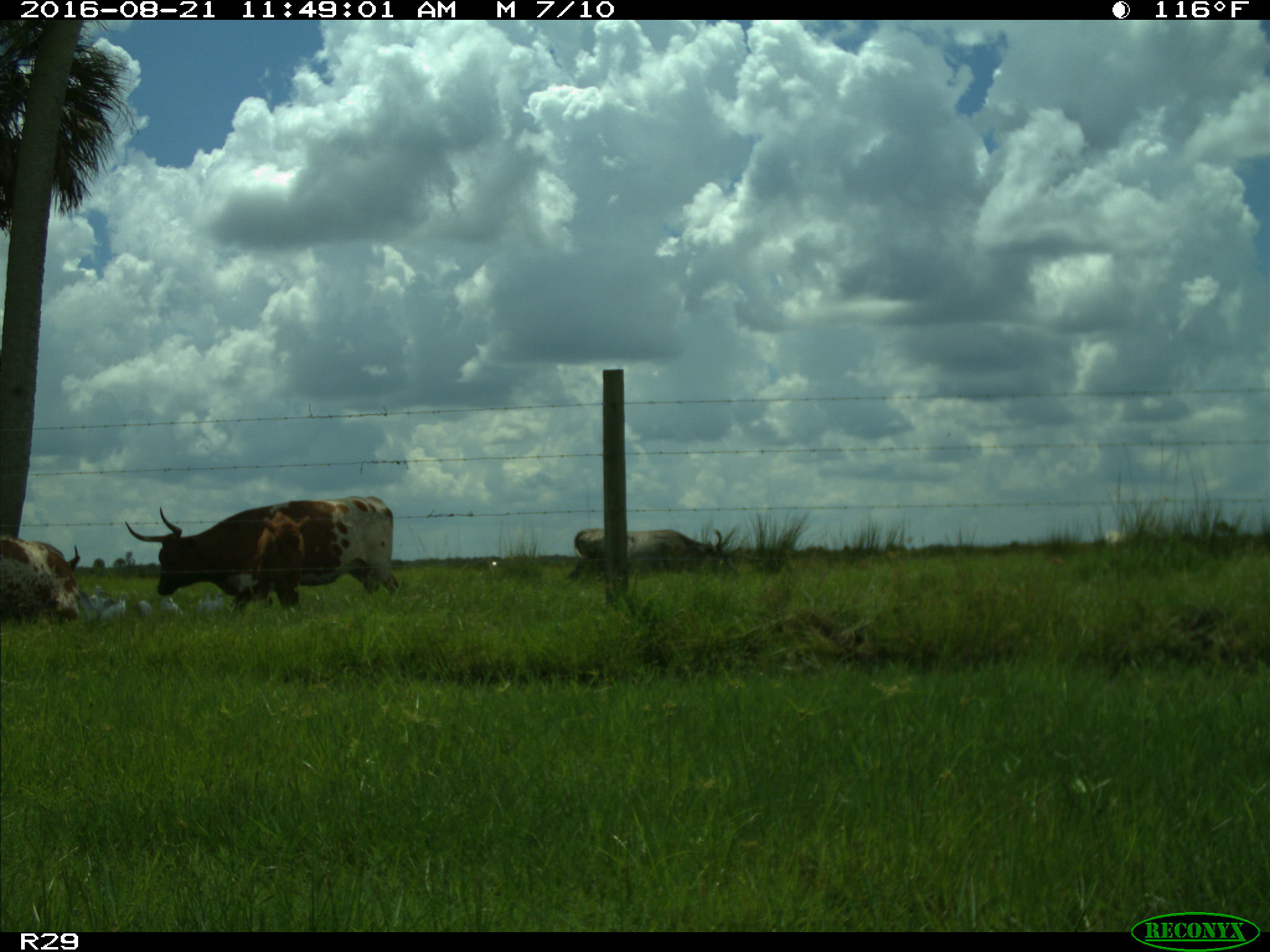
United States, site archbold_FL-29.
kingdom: Animalia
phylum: Chordata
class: Mammalia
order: Artiodactyla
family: Bovidae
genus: Bos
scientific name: Bos taurus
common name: domestic cow